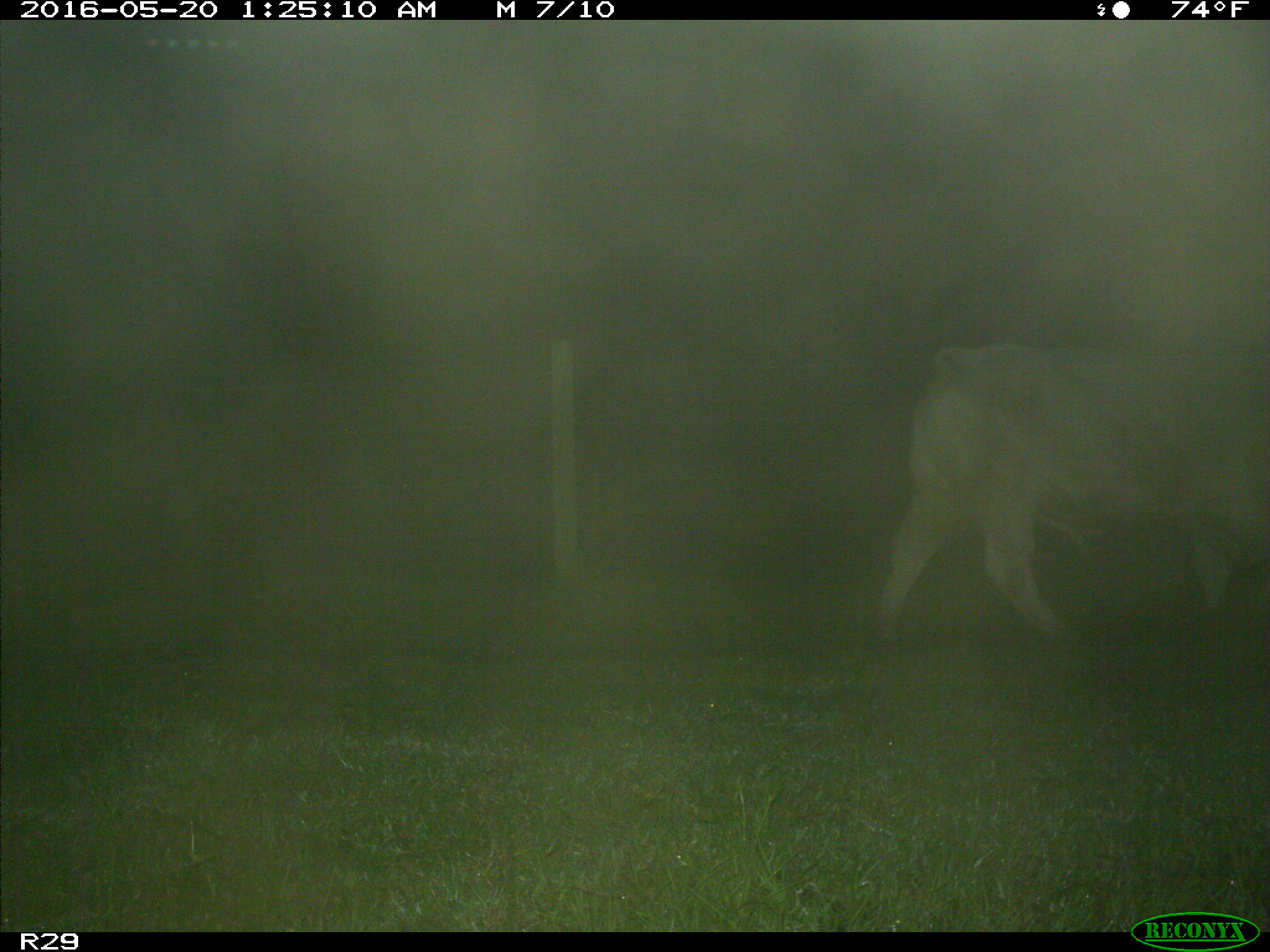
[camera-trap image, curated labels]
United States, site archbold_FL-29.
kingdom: Animalia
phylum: Chordata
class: Mammalia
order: Artiodactyla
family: Bovidae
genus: Bos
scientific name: Bos taurus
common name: domestic cow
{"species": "Bos taurus (domestic cow)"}